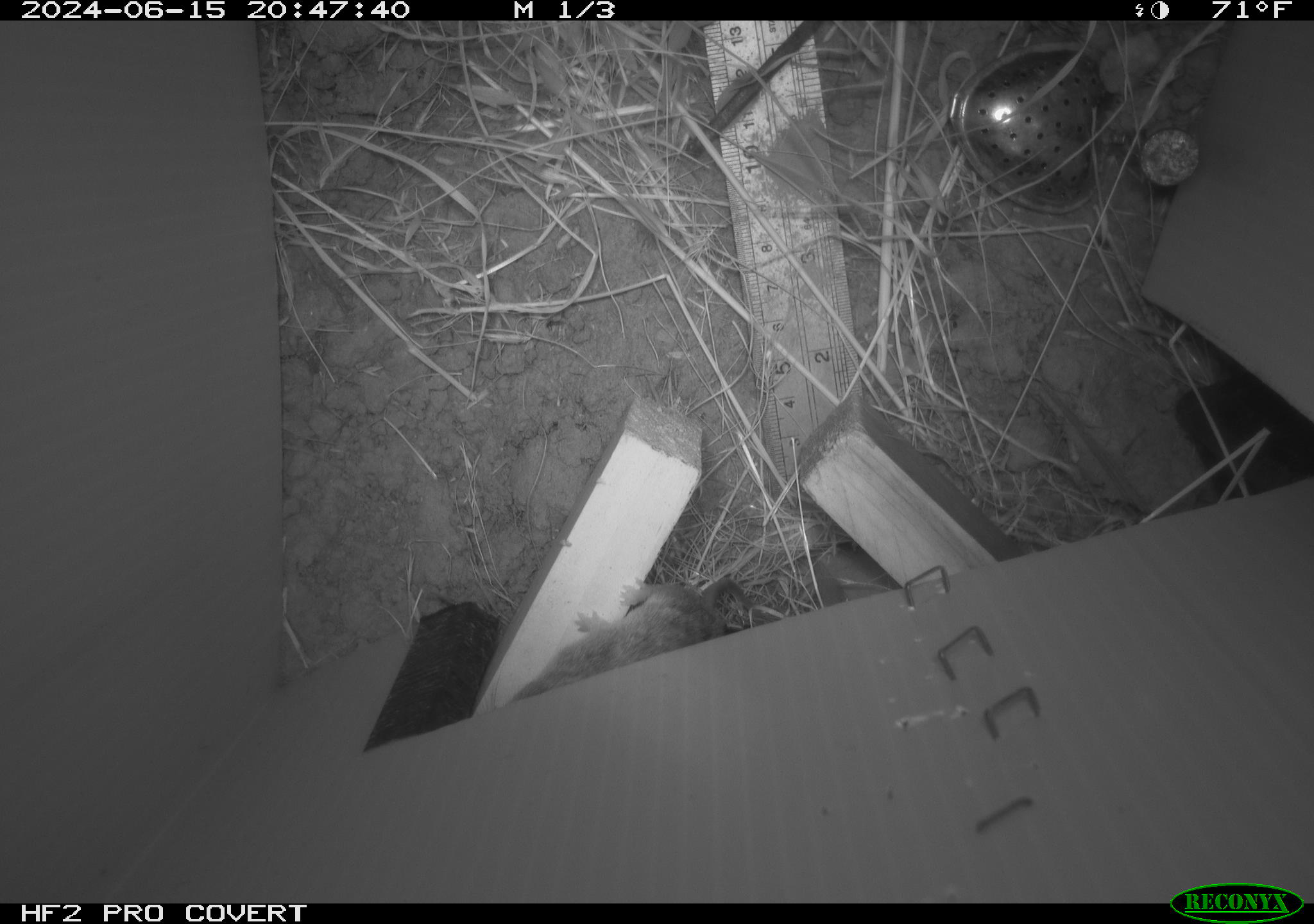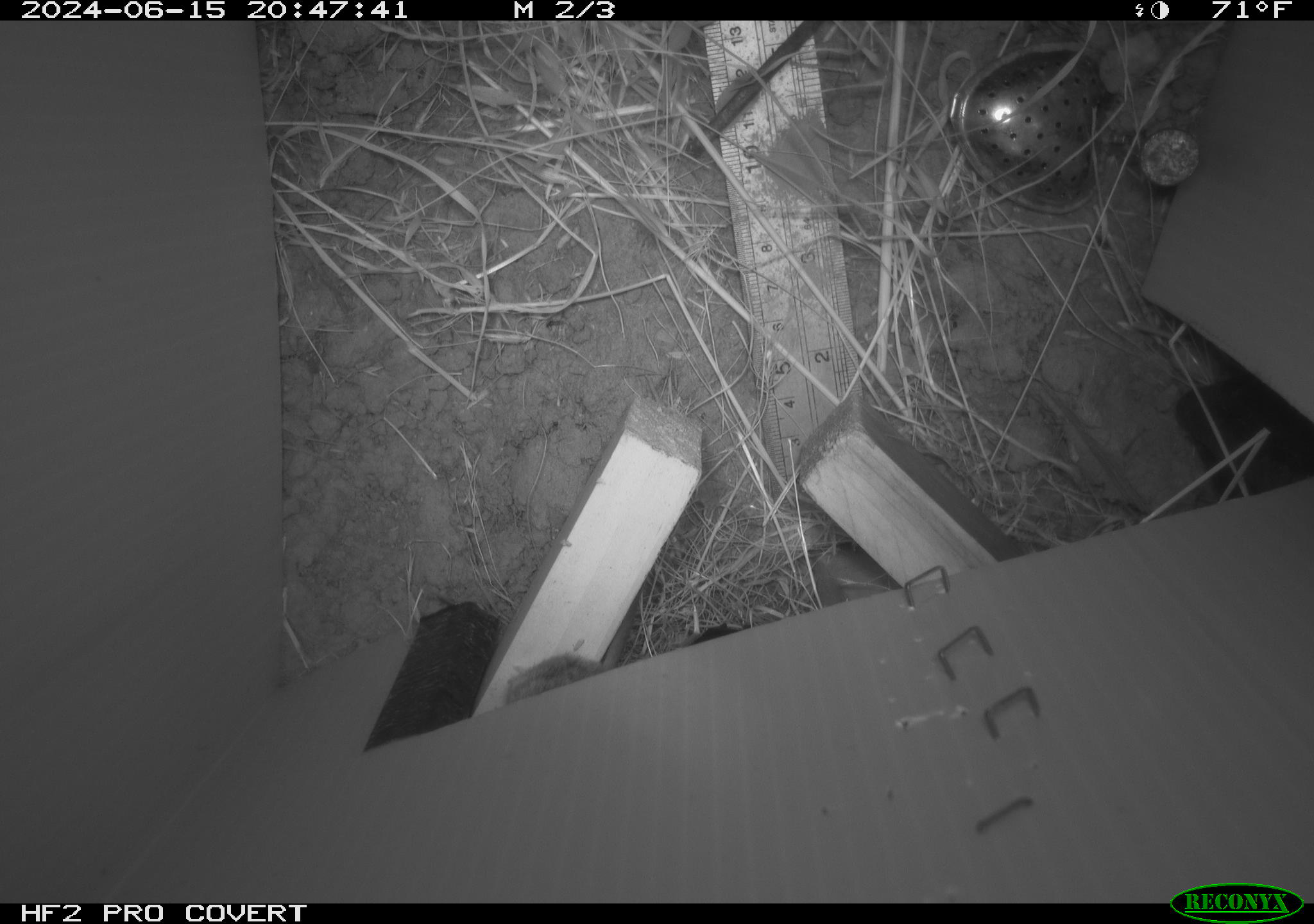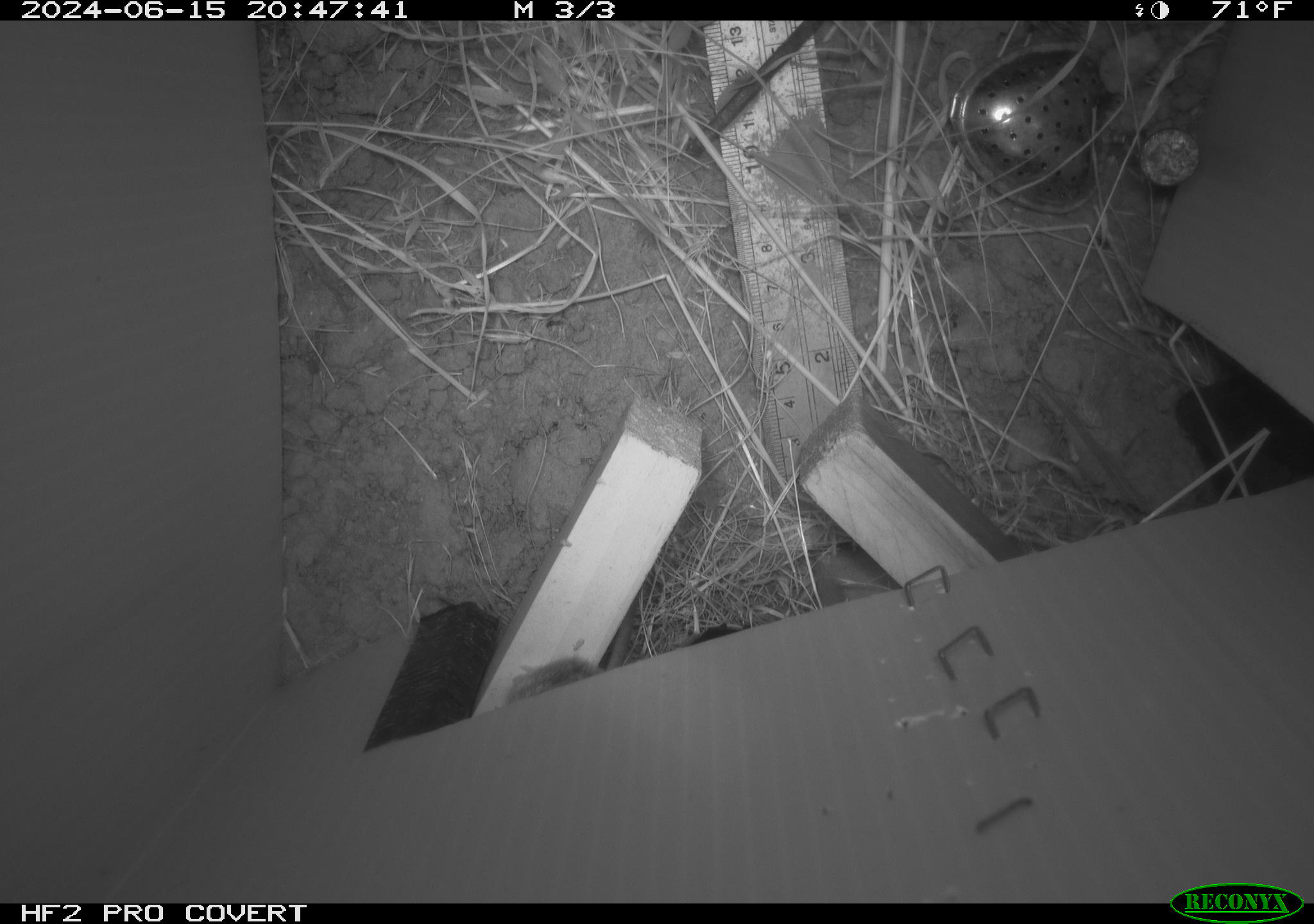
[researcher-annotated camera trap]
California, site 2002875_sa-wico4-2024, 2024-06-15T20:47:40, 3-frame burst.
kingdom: Animalia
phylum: Chordata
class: Mammalia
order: Rodentia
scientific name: Rodentia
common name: rodent